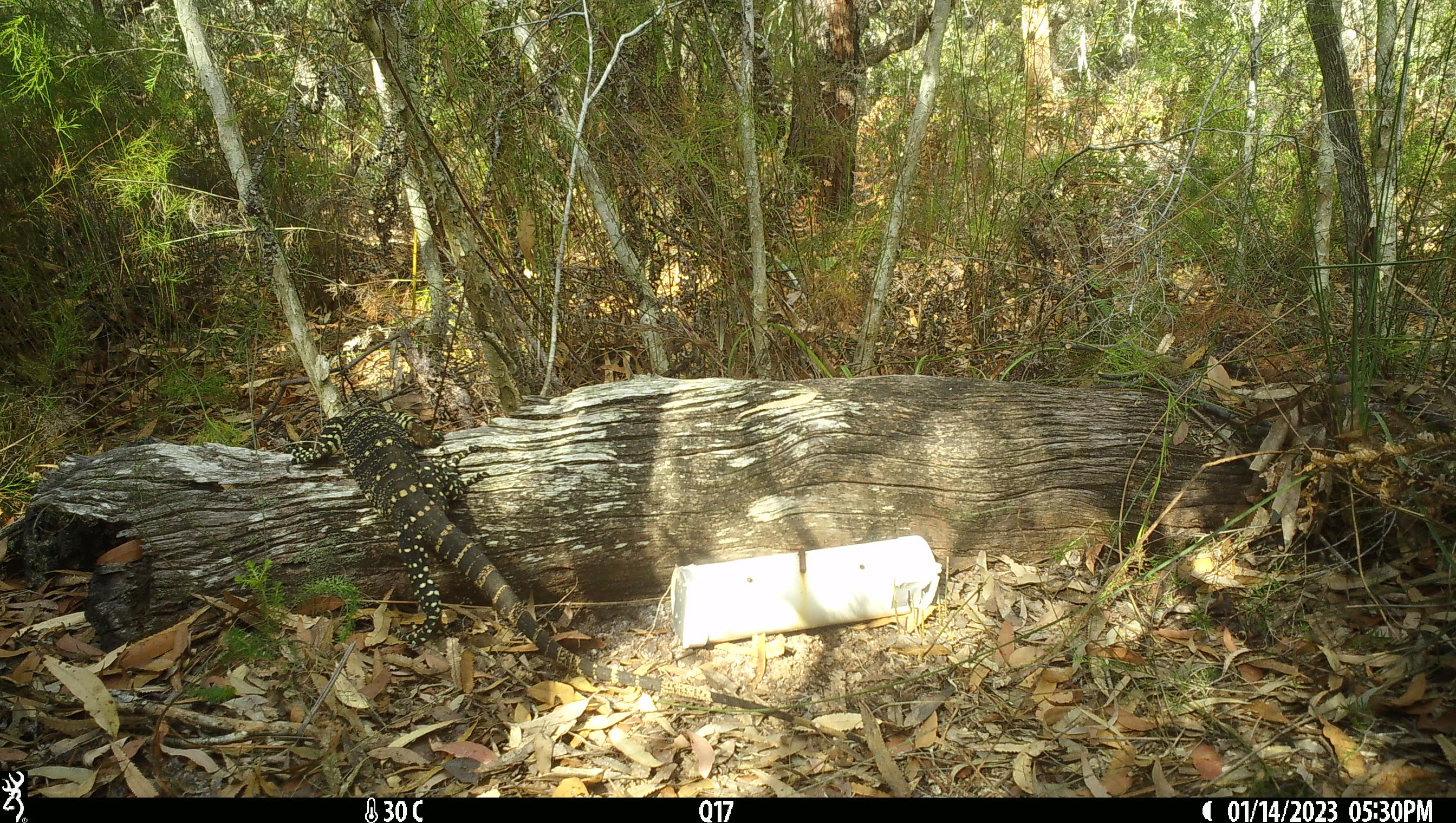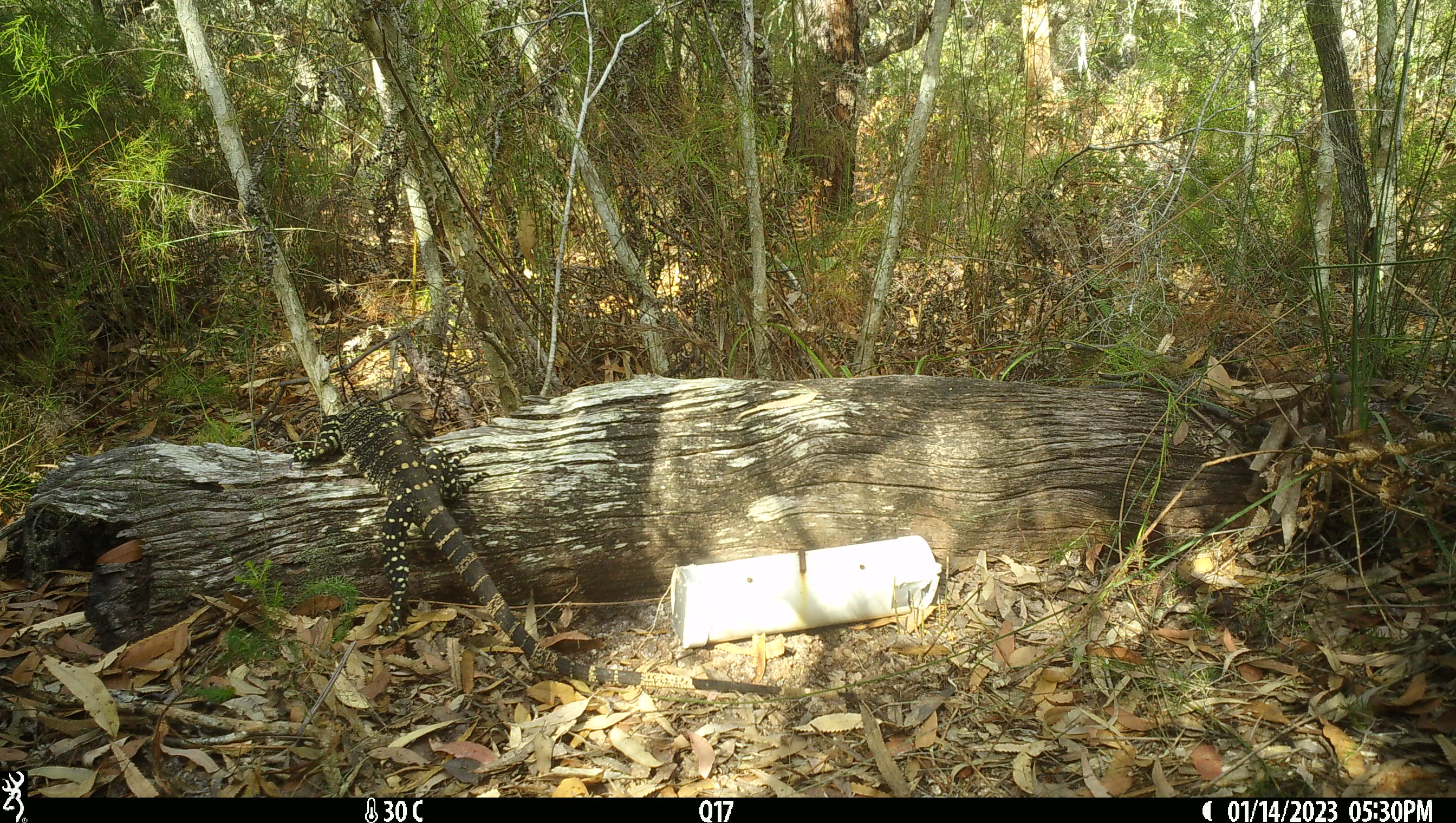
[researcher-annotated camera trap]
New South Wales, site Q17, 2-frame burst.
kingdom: Animalia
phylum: Chordata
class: Reptilia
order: Squamata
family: Varanidae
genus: Varanus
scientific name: Varanus varius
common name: lace monitor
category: goanna